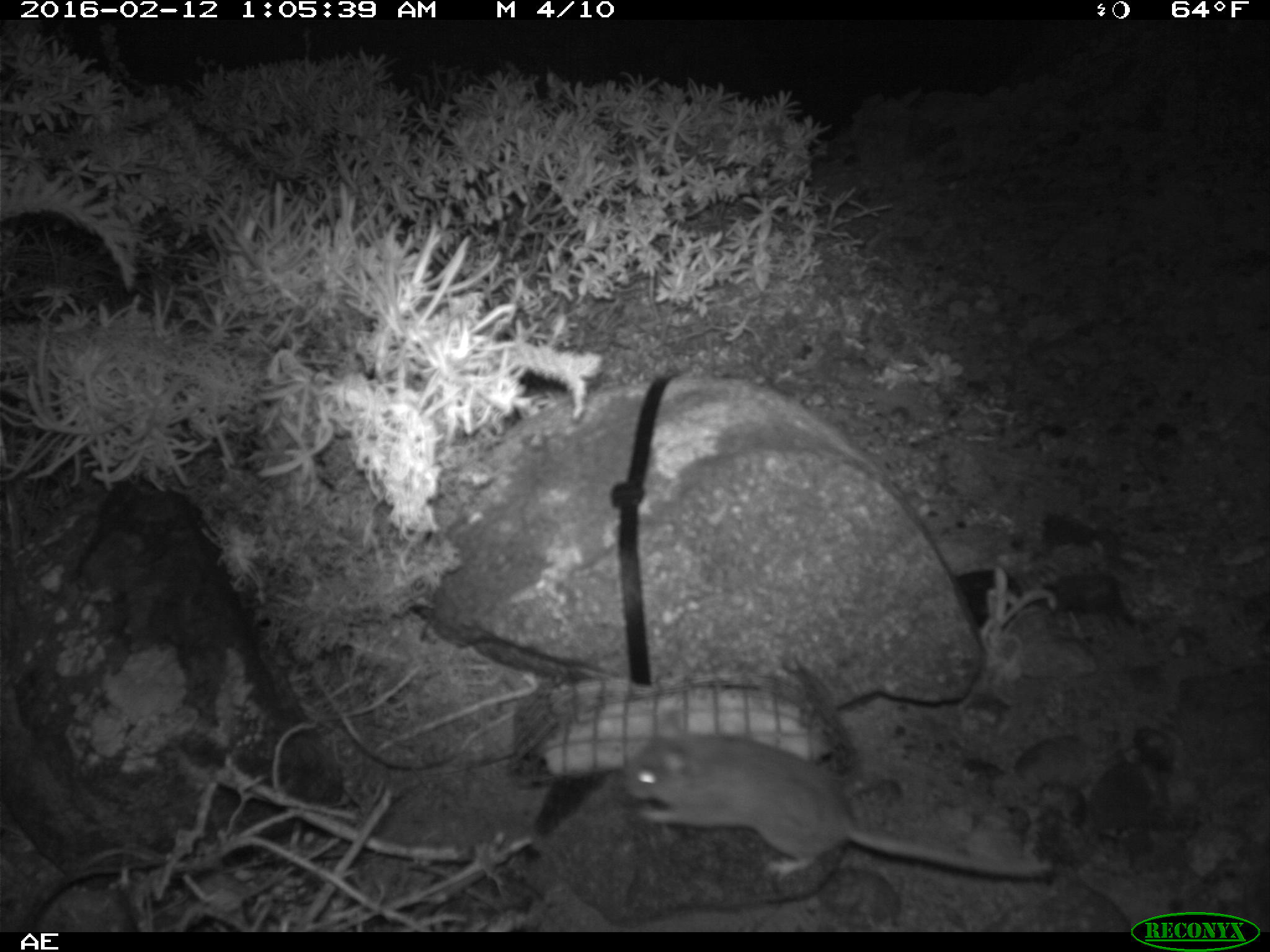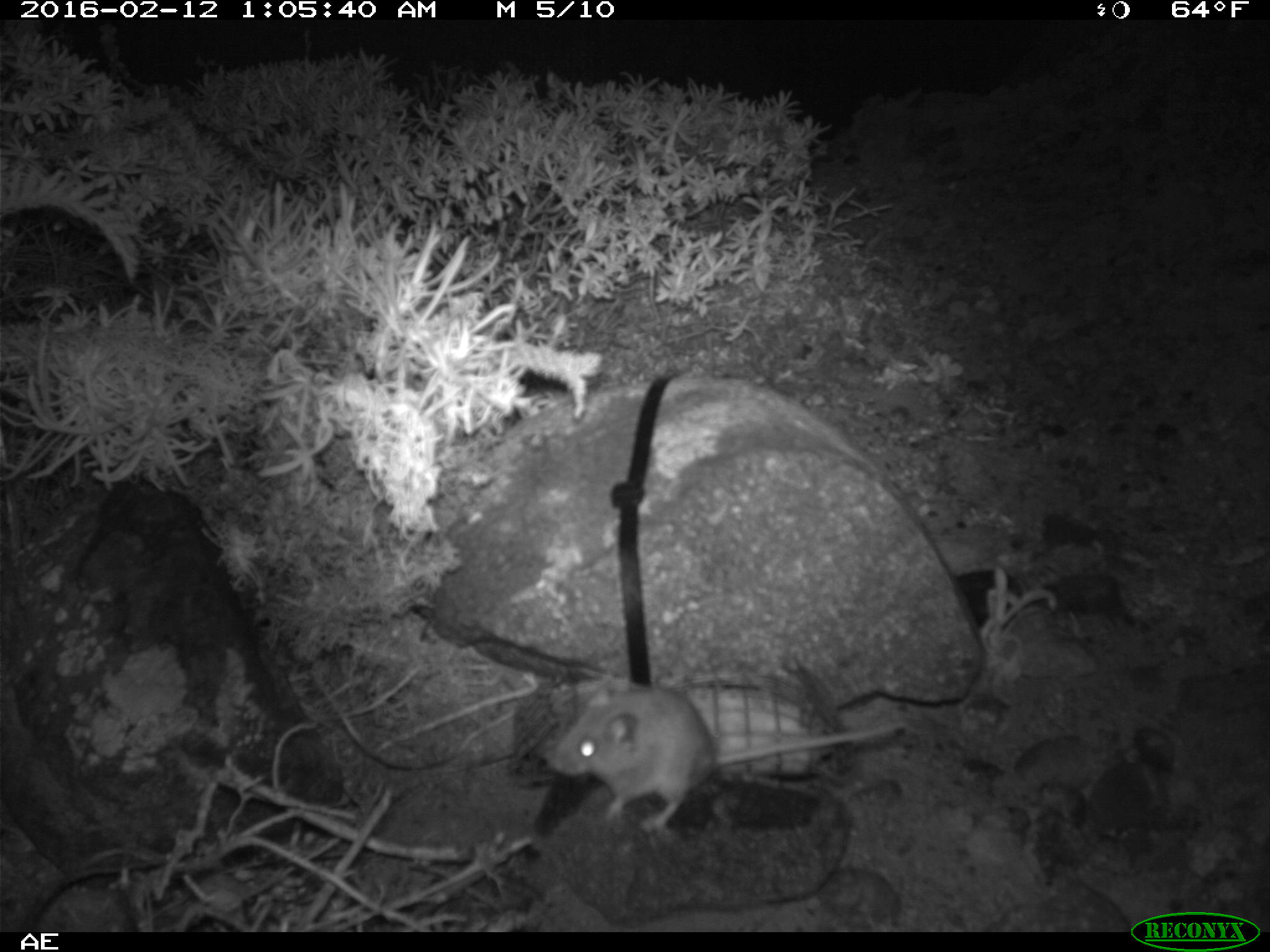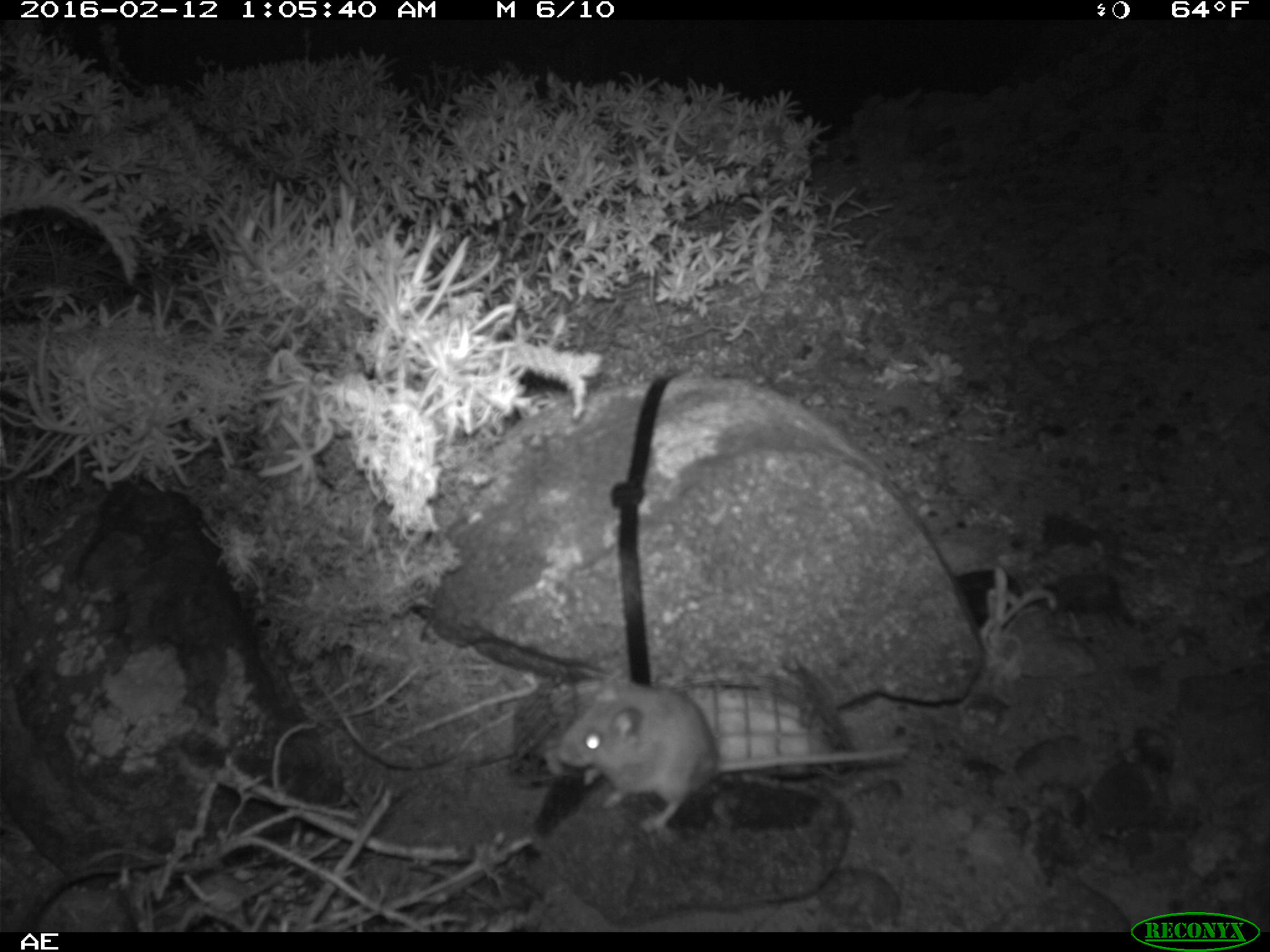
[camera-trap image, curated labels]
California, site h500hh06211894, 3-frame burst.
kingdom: Animalia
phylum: Chordata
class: Mammalia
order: Rodentia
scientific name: Rodentia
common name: rodent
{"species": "rodent (Rodentia)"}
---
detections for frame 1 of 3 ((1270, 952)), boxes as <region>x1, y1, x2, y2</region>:
rodent: <region>621, 707, 1055, 882</region>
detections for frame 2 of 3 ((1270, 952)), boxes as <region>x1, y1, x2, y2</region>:
rodent: <region>544, 678, 902, 832</region>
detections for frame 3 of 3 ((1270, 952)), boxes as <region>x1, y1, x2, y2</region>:
rodent: <region>555, 667, 910, 834</region>